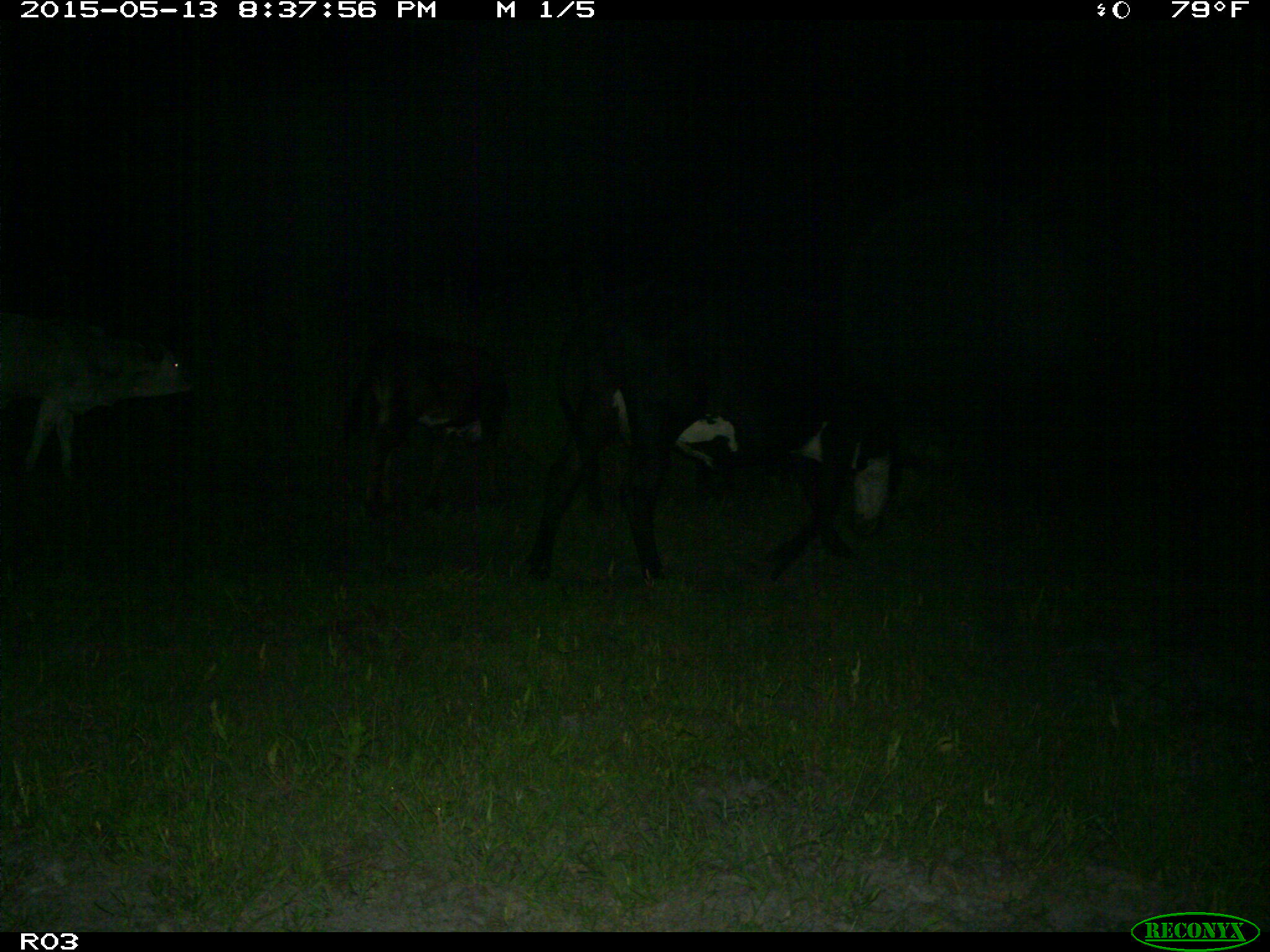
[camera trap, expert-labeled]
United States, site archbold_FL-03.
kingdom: Animalia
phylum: Chordata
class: Mammalia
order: Artiodactyla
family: Bovidae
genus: Bos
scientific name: Bos taurus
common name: domestic cow